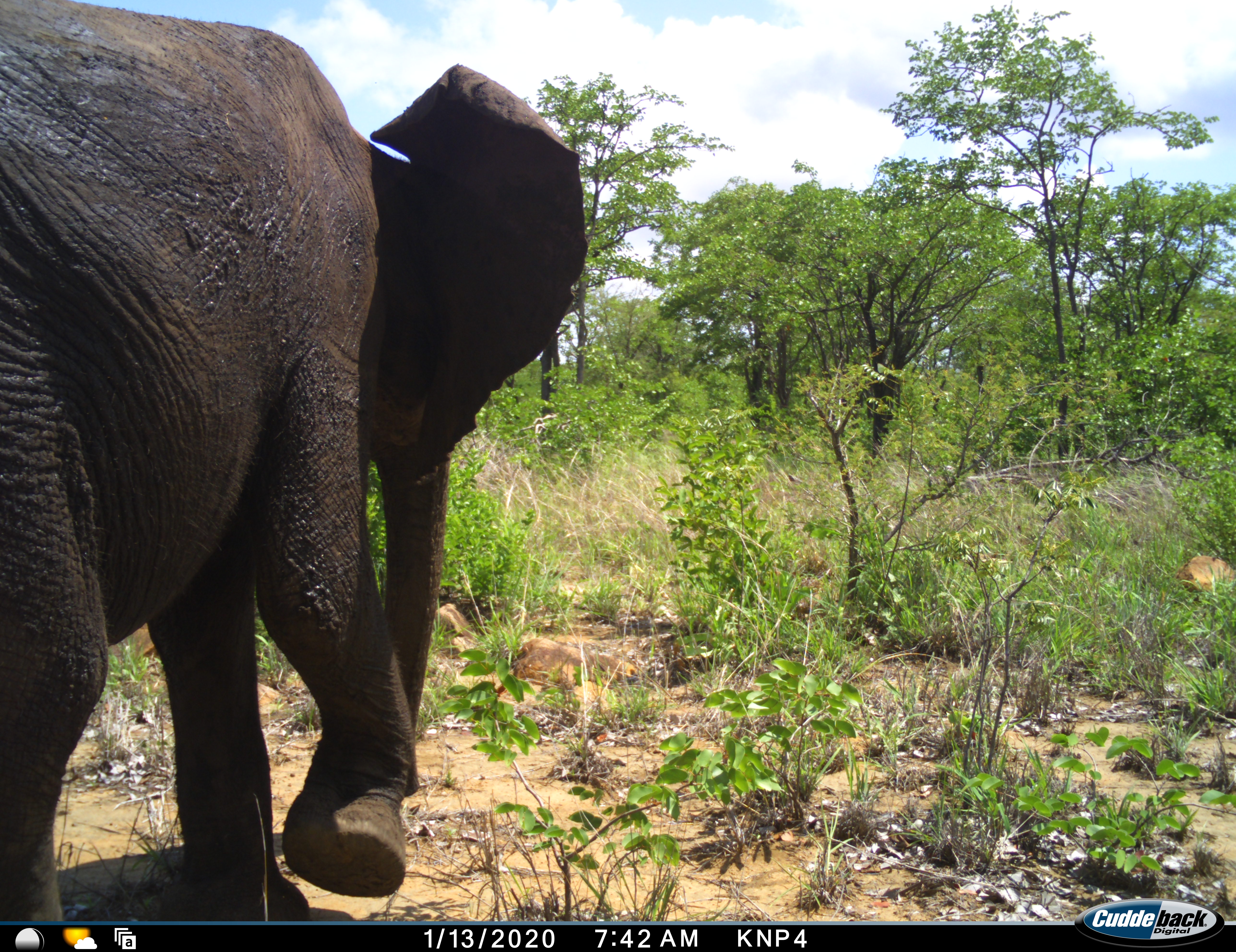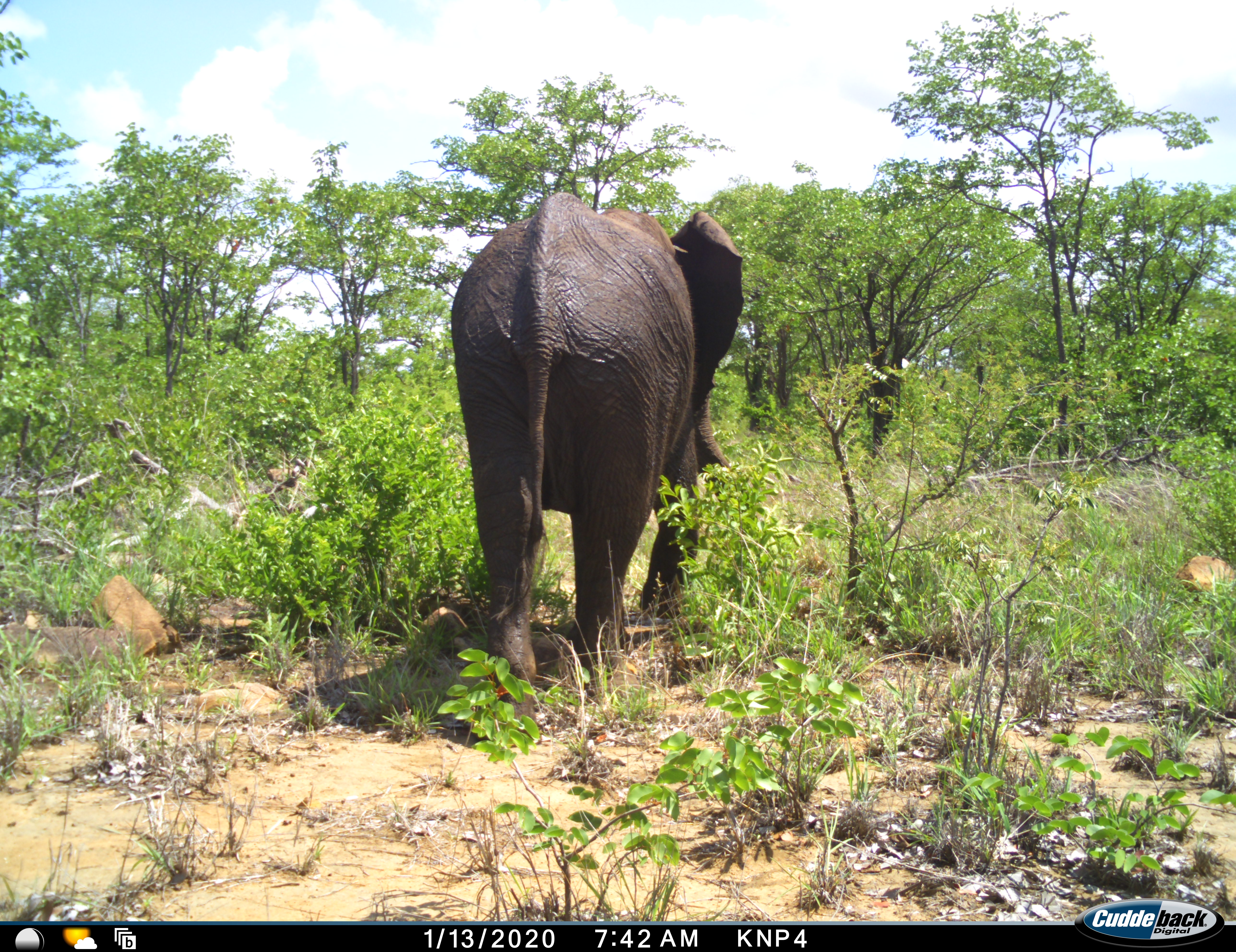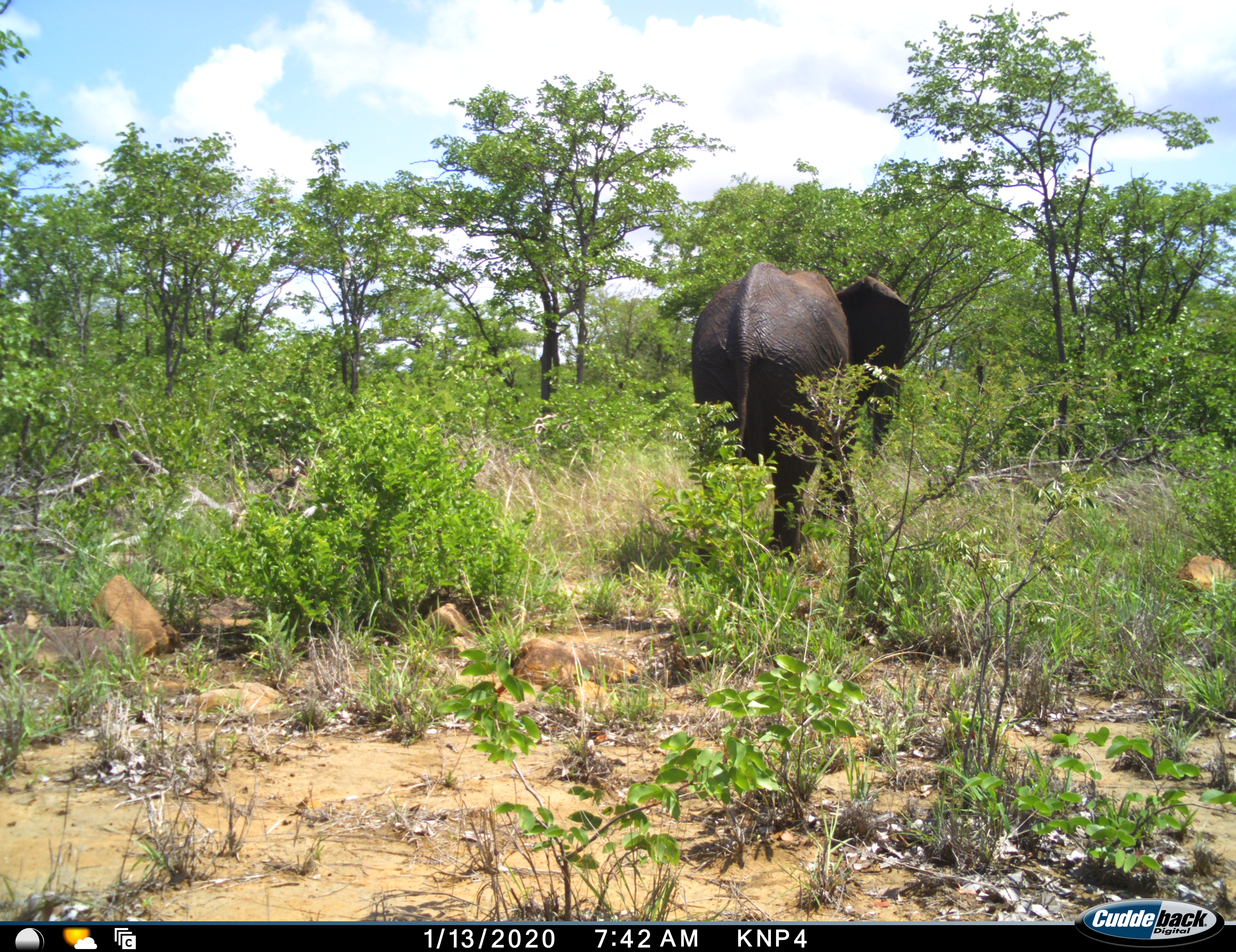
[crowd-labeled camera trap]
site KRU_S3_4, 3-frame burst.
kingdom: Animalia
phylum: Chordata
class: Mammalia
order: Proboscidea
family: Elephantidae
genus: Loxodonta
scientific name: Loxodonta africana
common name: african bush elephant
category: elephant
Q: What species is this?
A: Elephant (african bush elephant) (Loxodonta africana).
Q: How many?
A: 1.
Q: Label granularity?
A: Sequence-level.